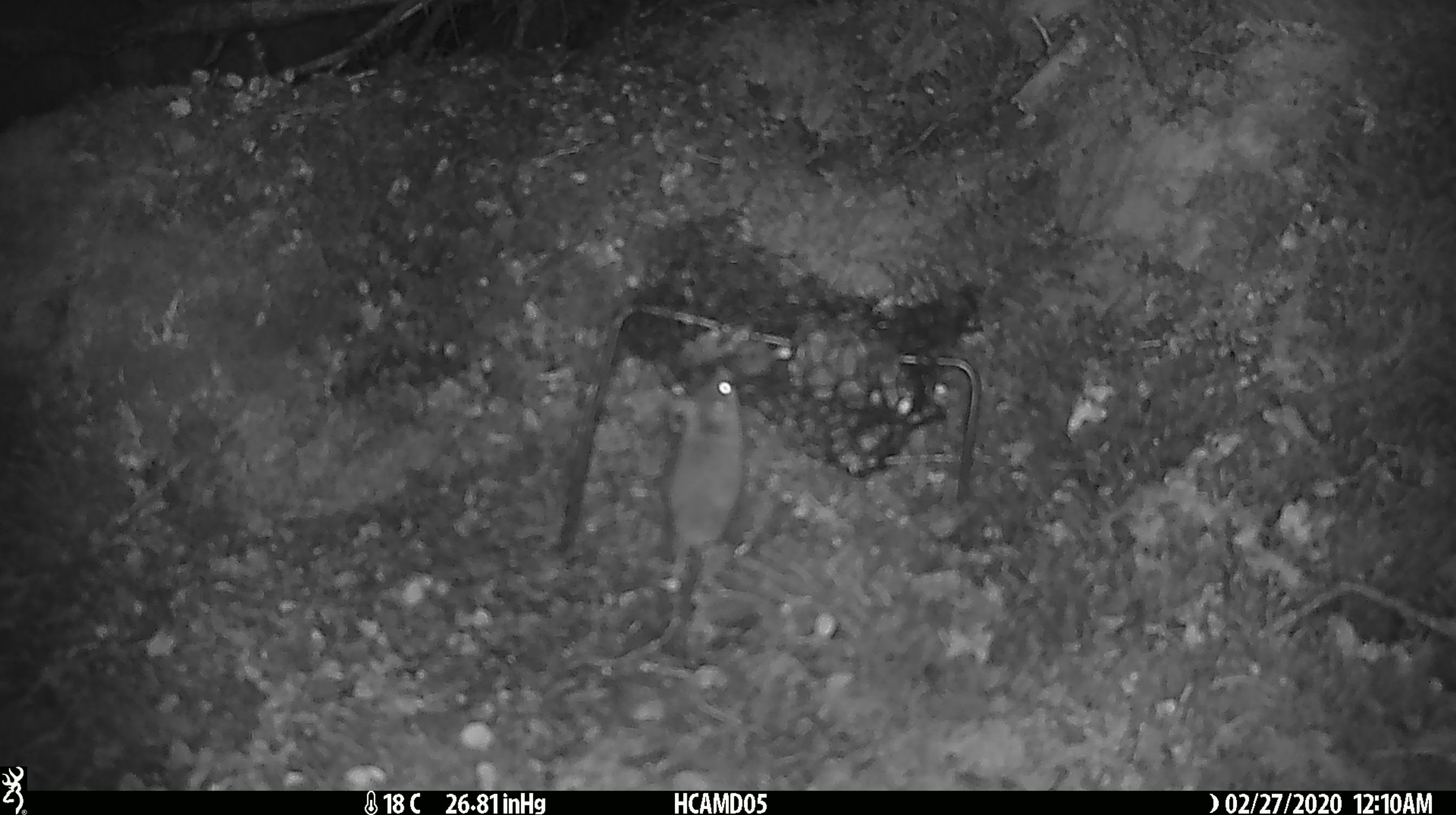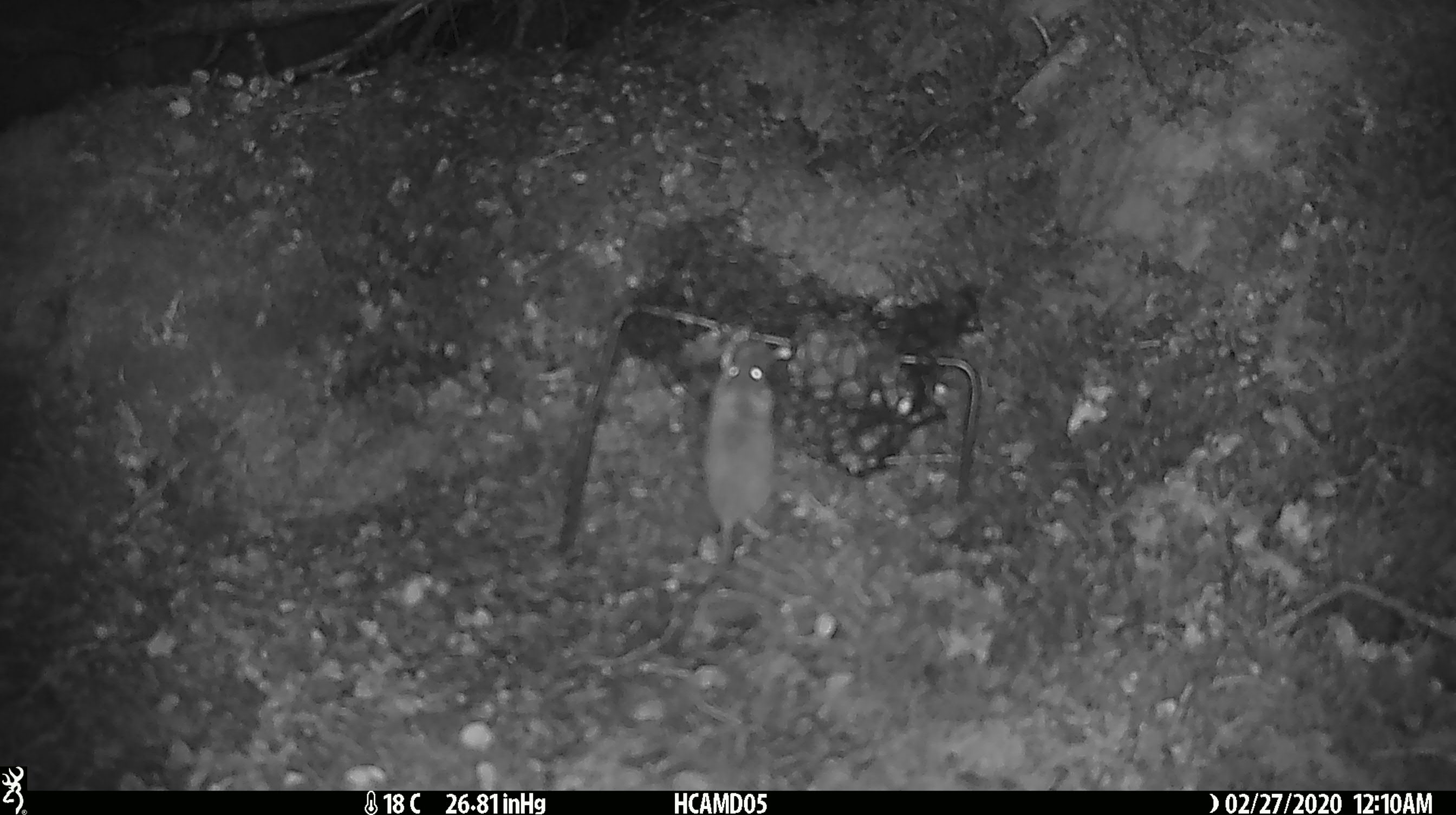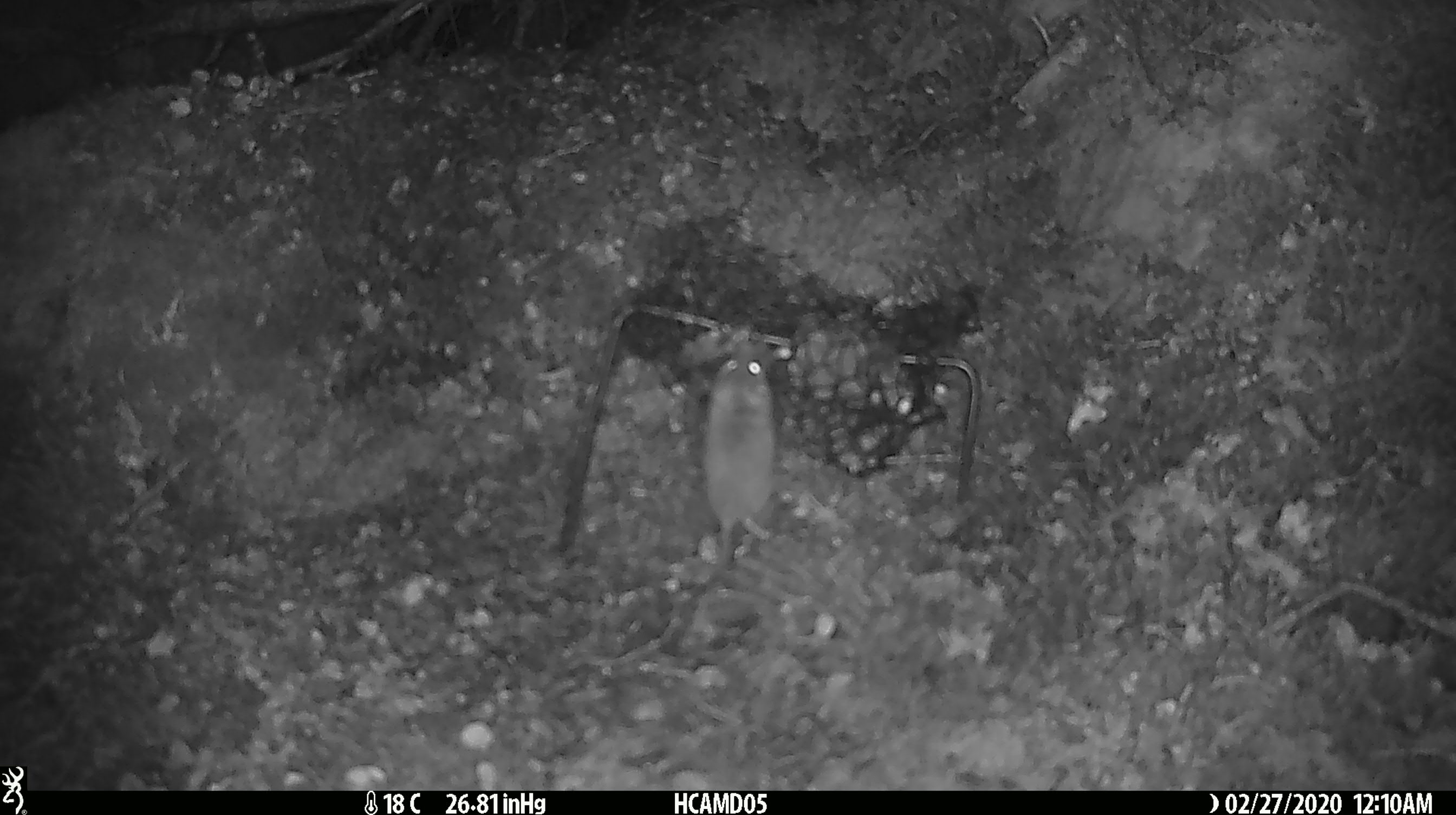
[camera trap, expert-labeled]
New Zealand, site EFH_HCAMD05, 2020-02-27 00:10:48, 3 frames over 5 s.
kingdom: Animalia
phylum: Chordata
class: Mammalia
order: Rodentia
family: Muridae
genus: Mus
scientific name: Mus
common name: mouse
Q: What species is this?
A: Mouse (Mus).